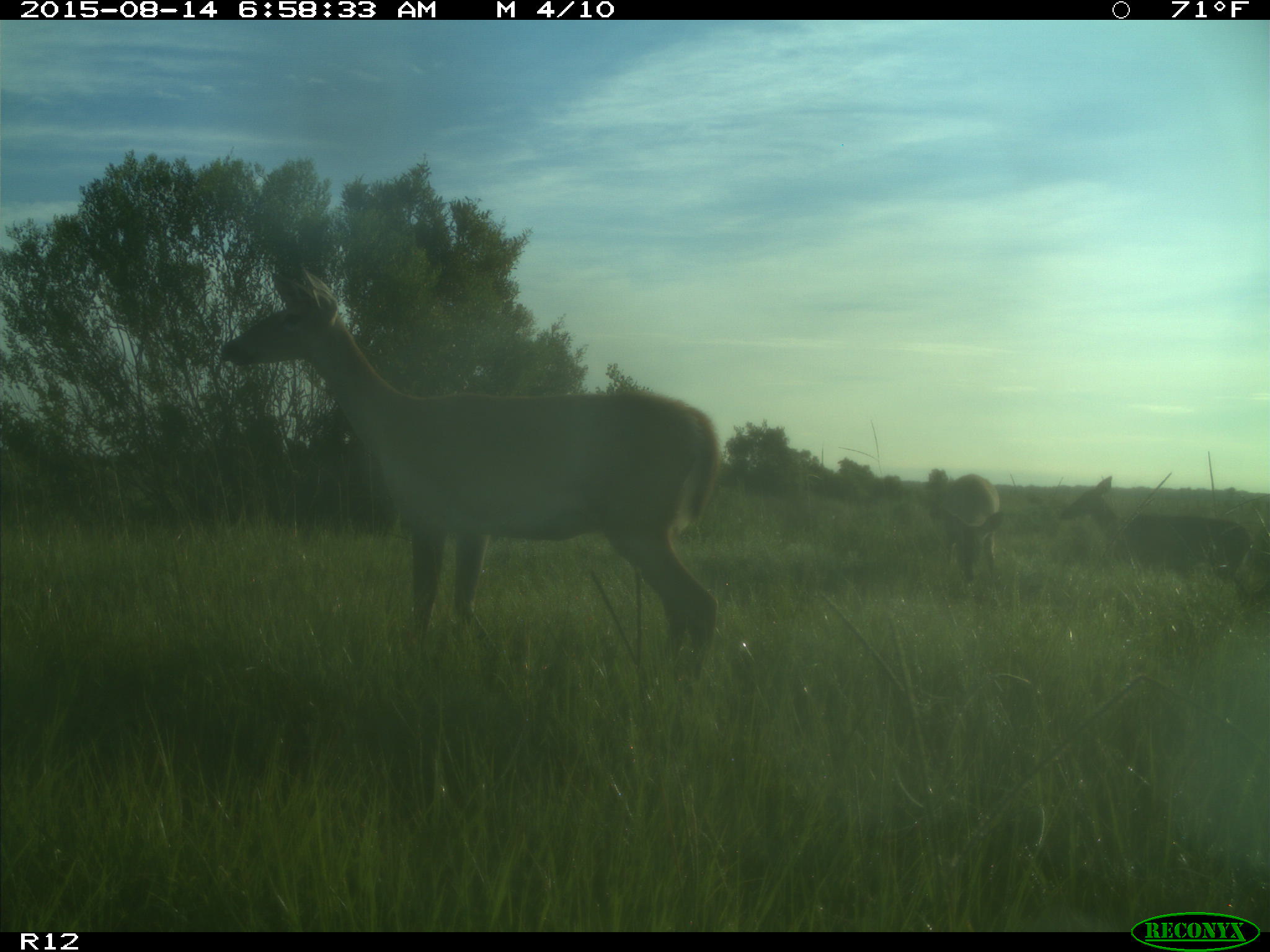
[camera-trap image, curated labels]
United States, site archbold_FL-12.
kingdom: Animalia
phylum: Chordata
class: Mammalia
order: Artiodactyla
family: Cervidae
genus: Odocoileus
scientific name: Odocoileus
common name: deer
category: unidentified deer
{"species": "unidentified deer (deer) (Odocoileus)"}